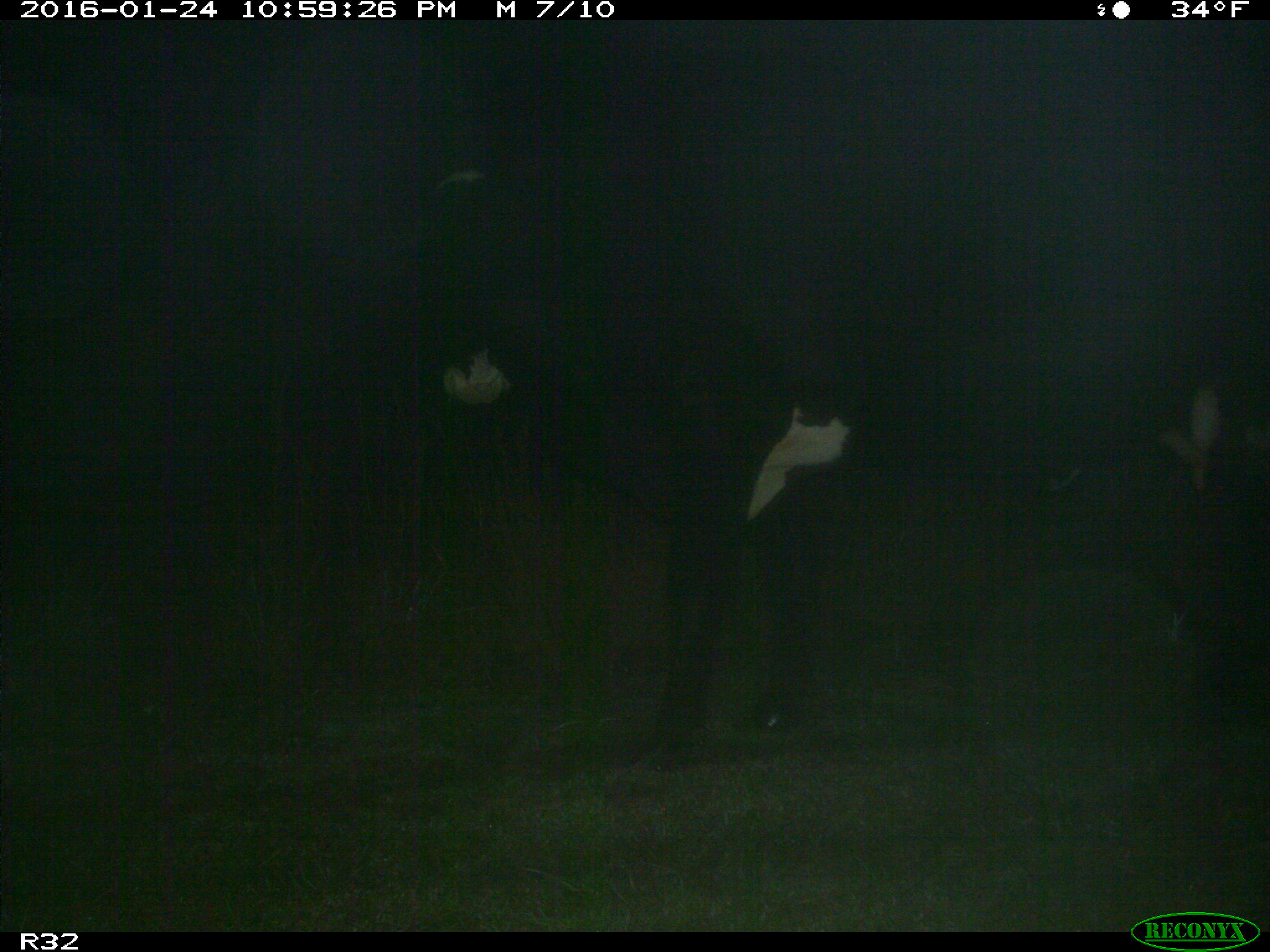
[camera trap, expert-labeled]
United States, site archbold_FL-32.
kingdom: Animalia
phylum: Chordata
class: Mammalia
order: Artiodactyla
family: Bovidae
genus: Bos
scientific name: Bos taurus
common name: domestic cow